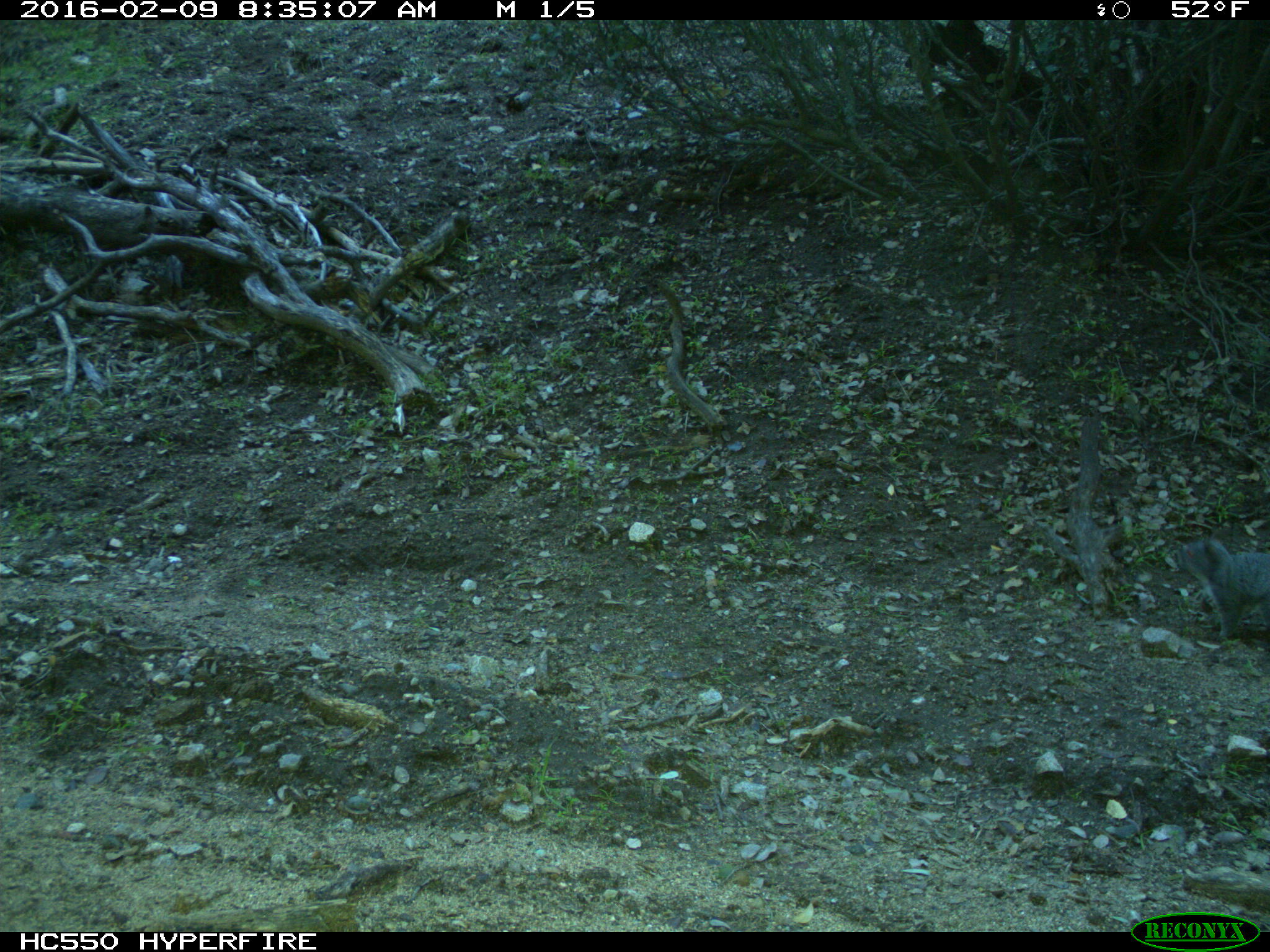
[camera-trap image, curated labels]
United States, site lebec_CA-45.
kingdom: Animalia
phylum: Chordata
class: Mammalia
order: Rodentia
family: Sciuridae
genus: Sciurus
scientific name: Sciurus carolinensis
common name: eastern gray squirrel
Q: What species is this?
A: Sciurus carolinensis (eastern gray squirrel).